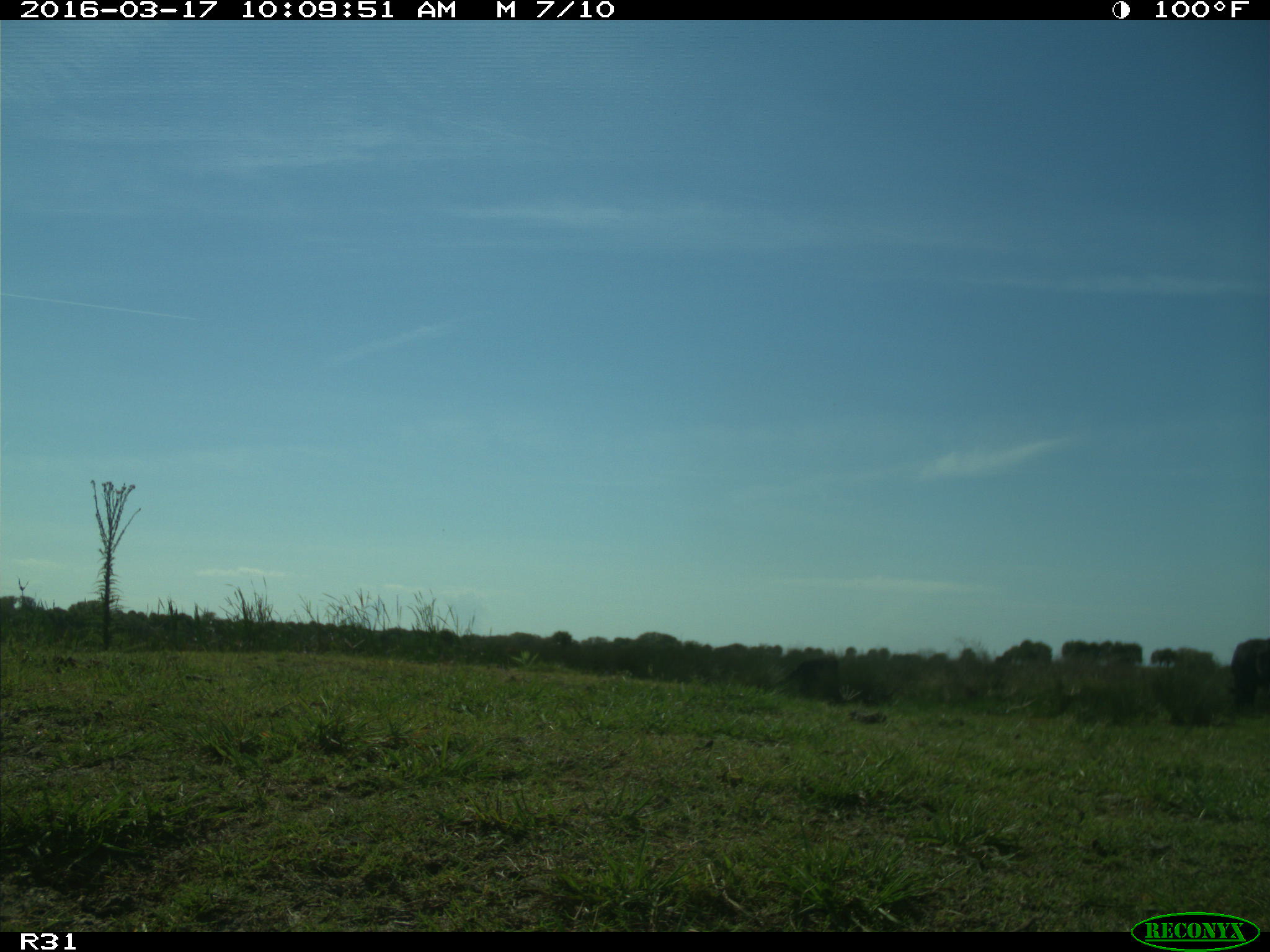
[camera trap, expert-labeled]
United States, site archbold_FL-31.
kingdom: Animalia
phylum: Chordata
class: Mammalia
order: Artiodactyla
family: Bovidae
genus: Bos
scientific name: Bos taurus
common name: domestic cow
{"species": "Bos taurus (domestic cow)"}